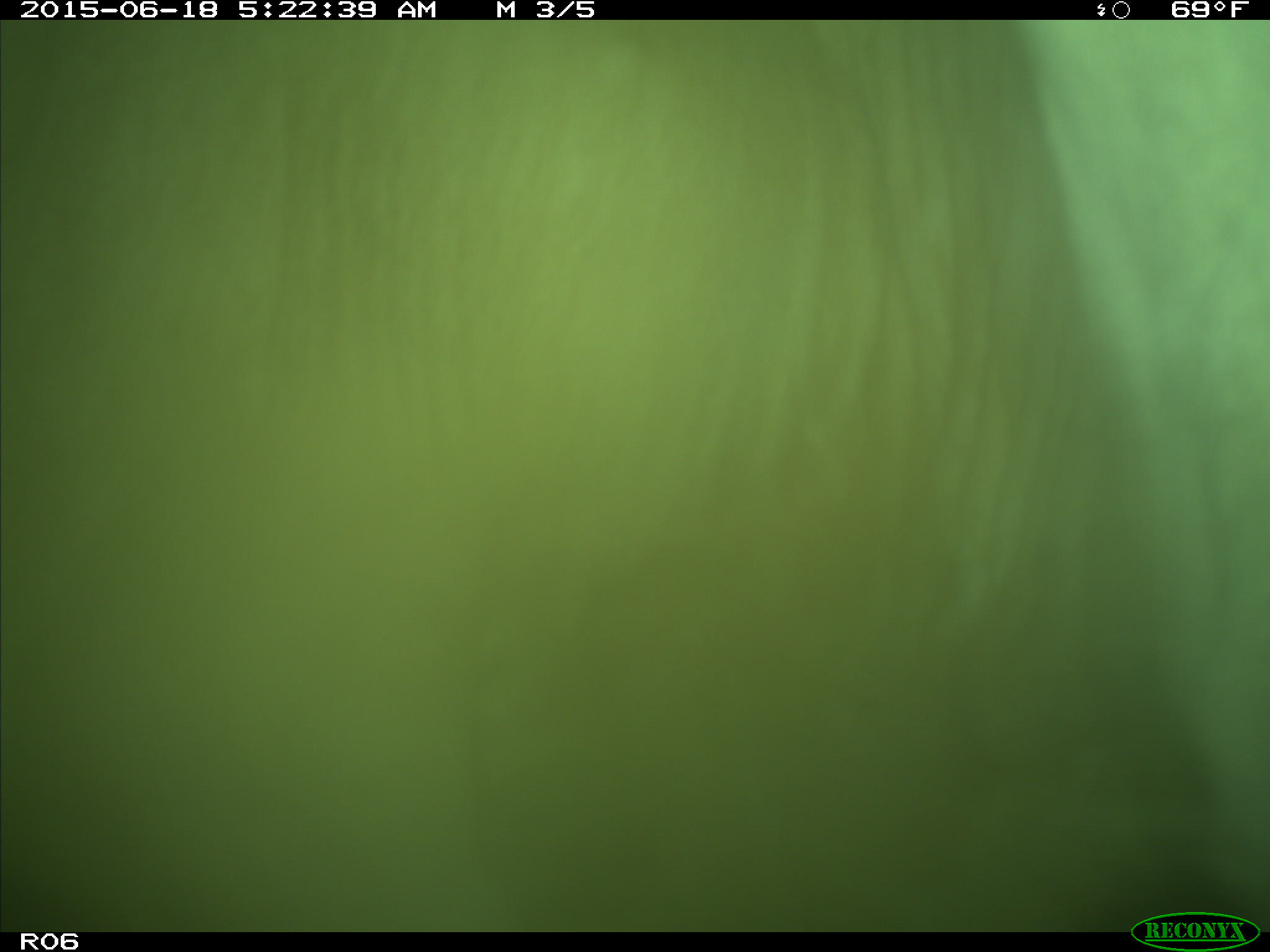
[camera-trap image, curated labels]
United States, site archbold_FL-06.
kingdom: Animalia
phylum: Chordata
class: Mammalia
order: Artiodactyla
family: Bovidae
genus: Bos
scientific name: Bos taurus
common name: domestic cow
Bos taurus (domestic cow).